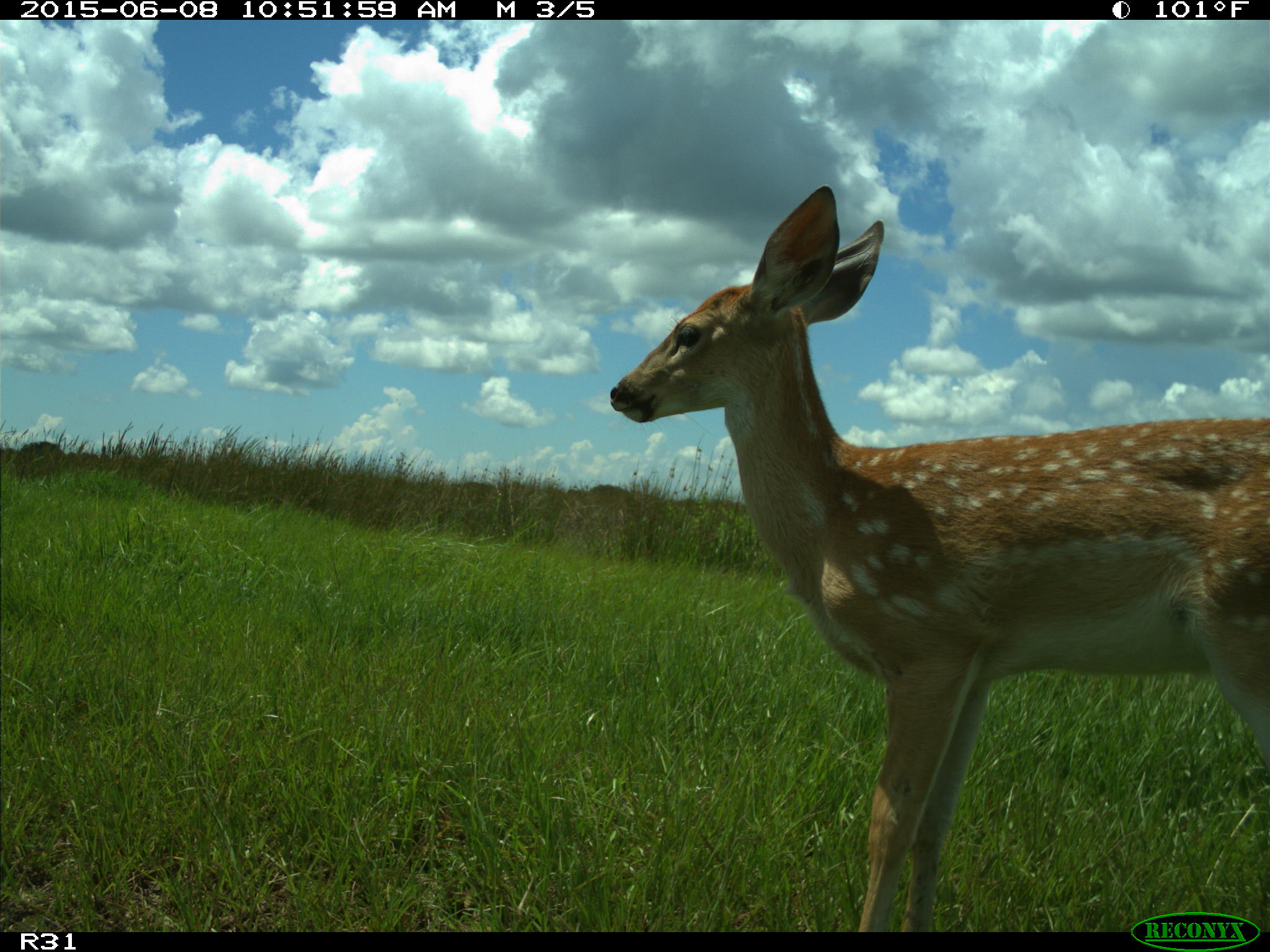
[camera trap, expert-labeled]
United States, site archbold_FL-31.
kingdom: Animalia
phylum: Chordata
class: Mammalia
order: Artiodactyla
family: Cervidae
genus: Odocoileus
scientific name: Odocoileus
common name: deer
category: unidentified deer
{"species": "unidentified deer (deer) (Odocoileus)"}